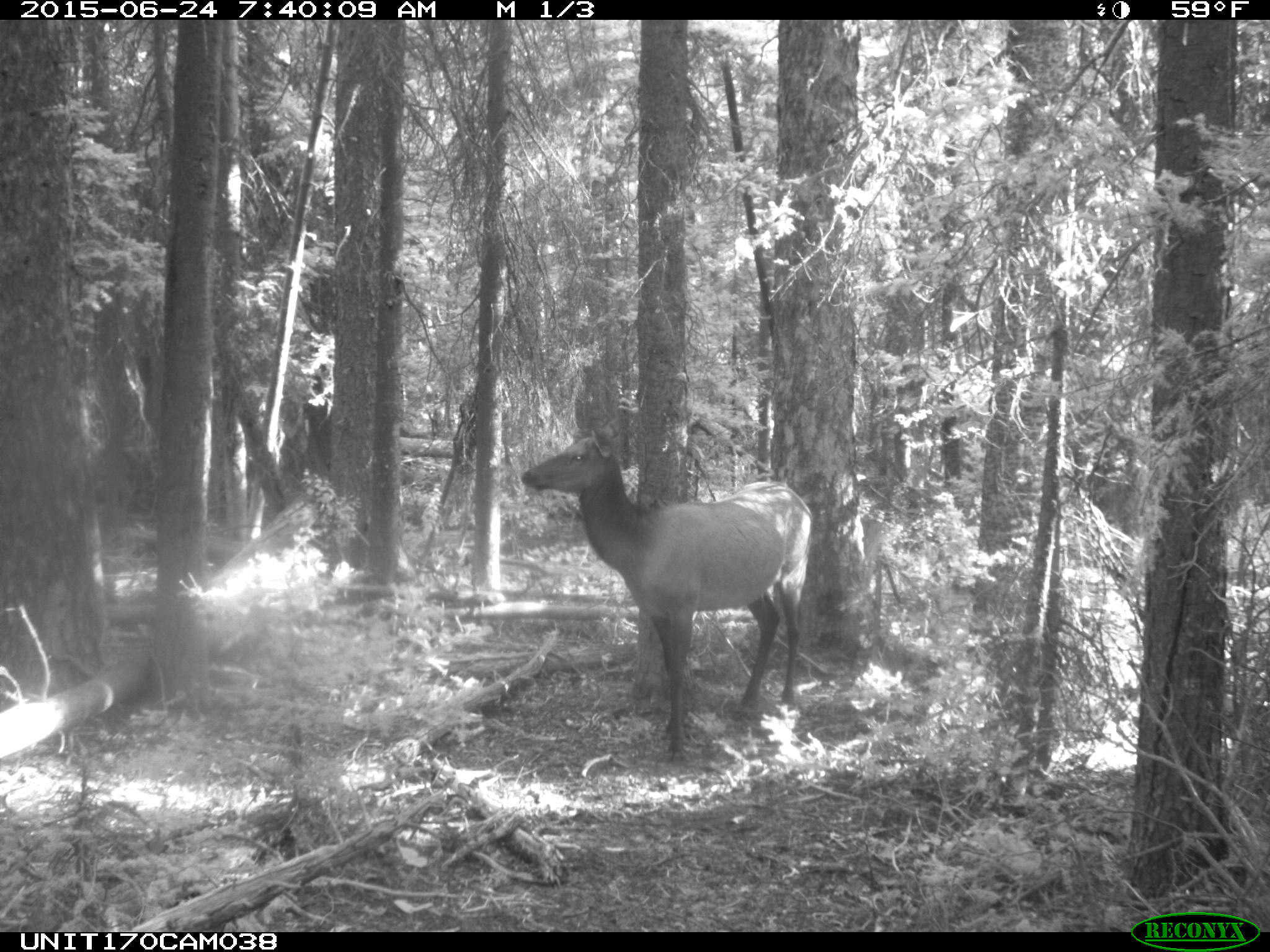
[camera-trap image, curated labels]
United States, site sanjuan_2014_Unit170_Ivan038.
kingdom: Animalia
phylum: Chordata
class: Mammalia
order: Artiodactyla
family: Cervidae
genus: Cervus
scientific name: Cervus elaphus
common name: red deer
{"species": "Cervus elaphus (red deer)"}